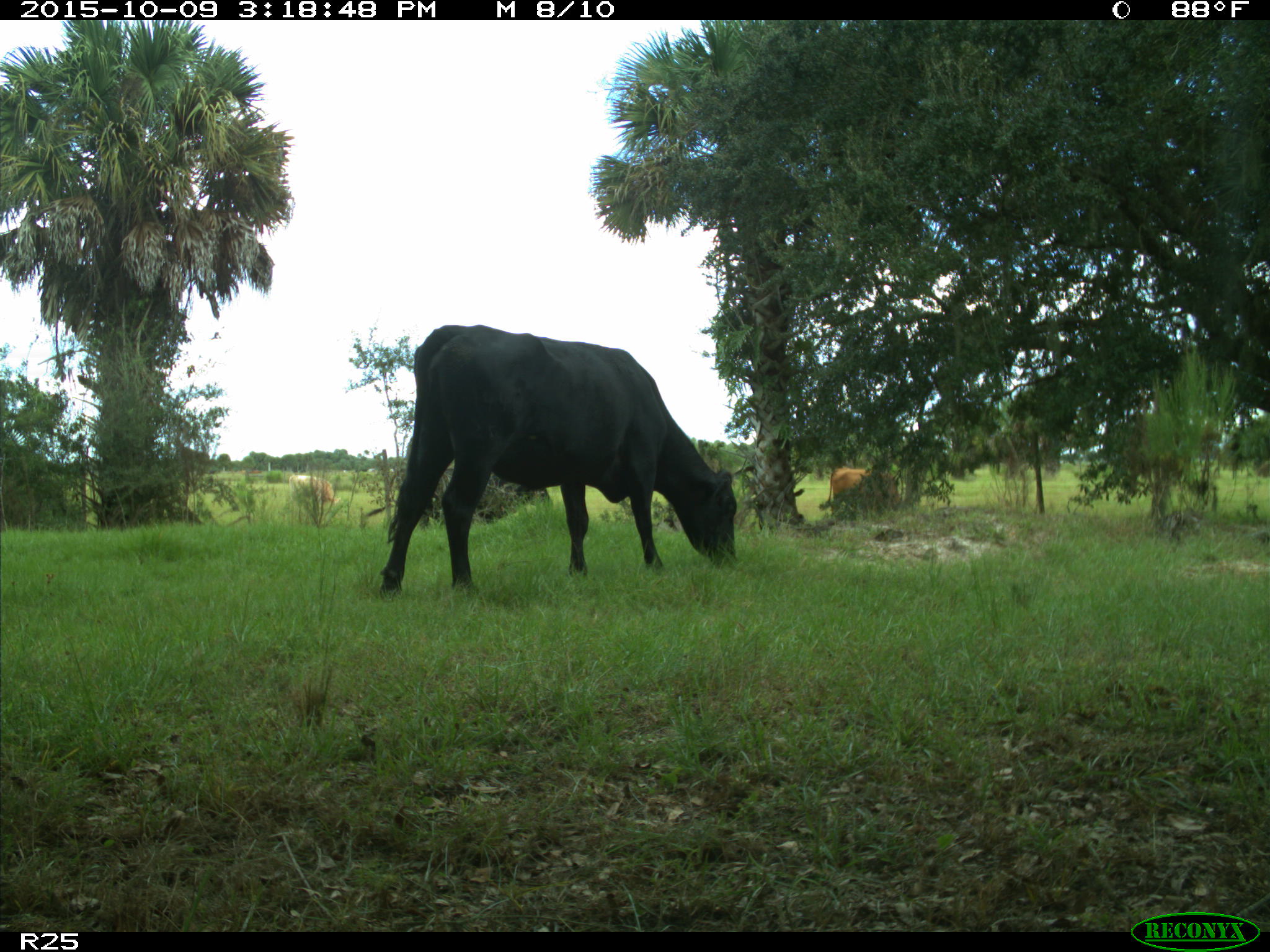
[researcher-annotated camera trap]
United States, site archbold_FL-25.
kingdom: Animalia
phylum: Chordata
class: Mammalia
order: Artiodactyla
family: Bovidae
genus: Bos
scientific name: Bos taurus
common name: domestic cow